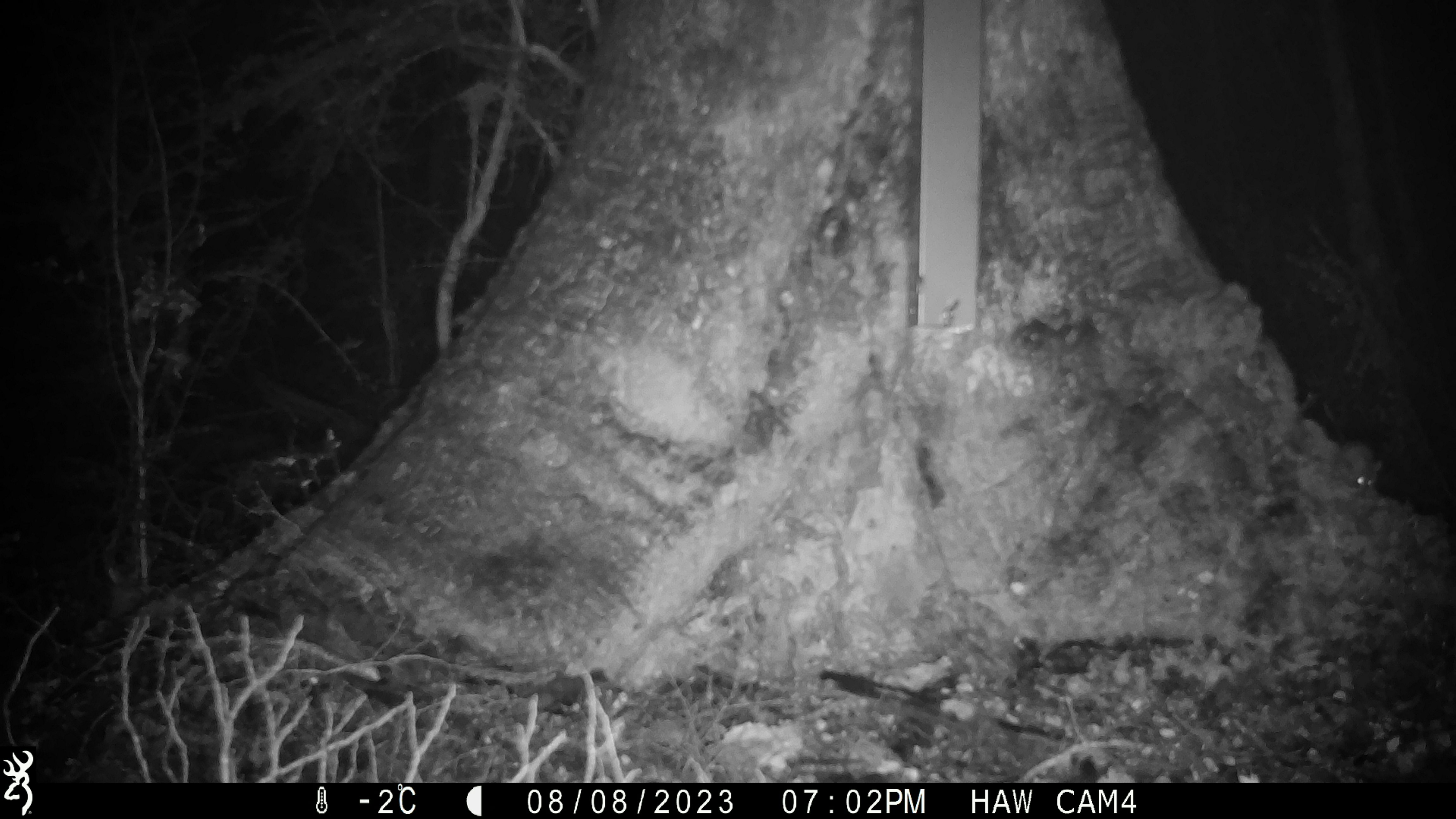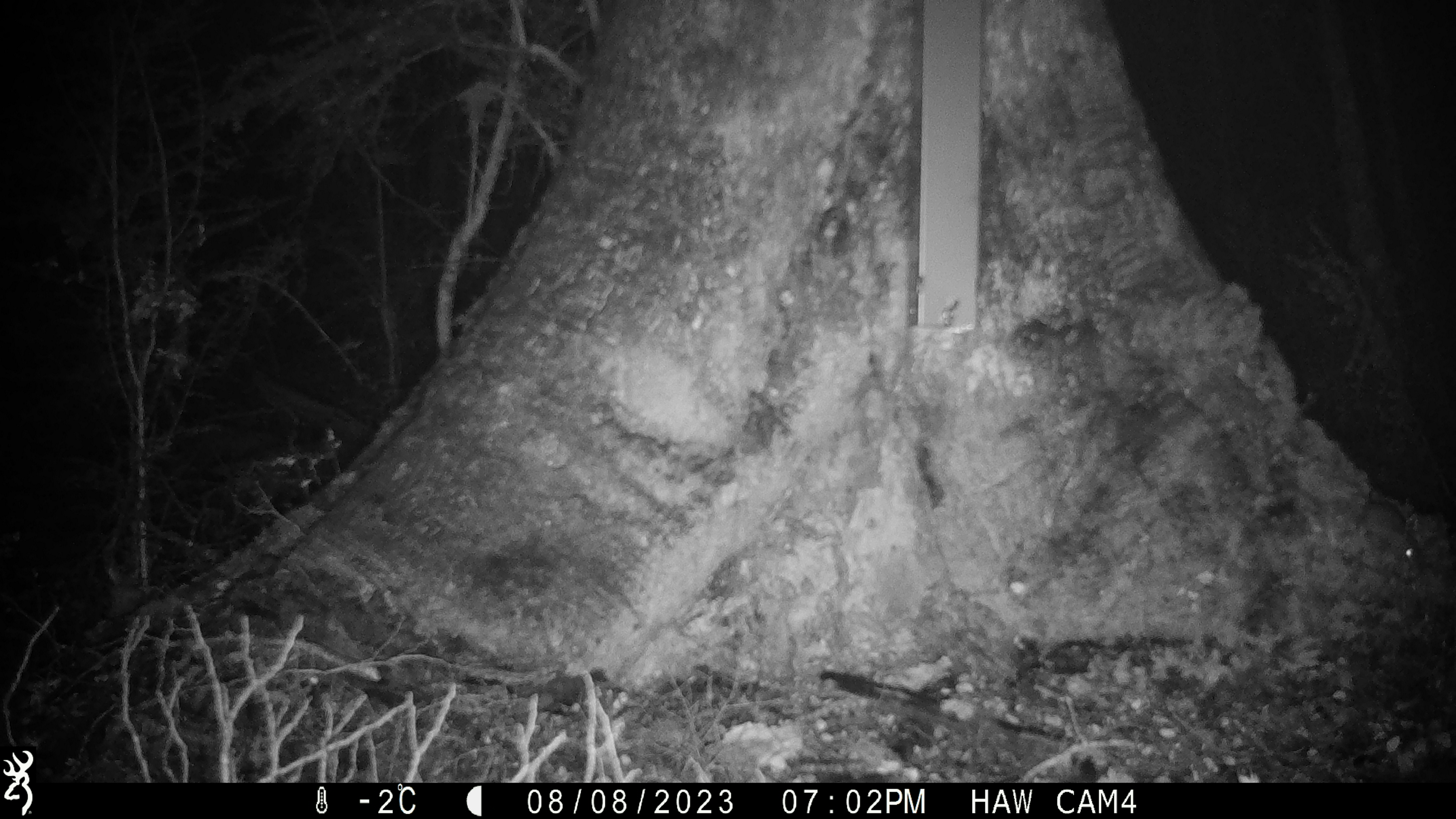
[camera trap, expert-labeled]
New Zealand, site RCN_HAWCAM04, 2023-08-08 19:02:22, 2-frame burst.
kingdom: Animalia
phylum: Chordata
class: Mammalia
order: Rodentia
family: Muridae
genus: Mus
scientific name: Mus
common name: mouse